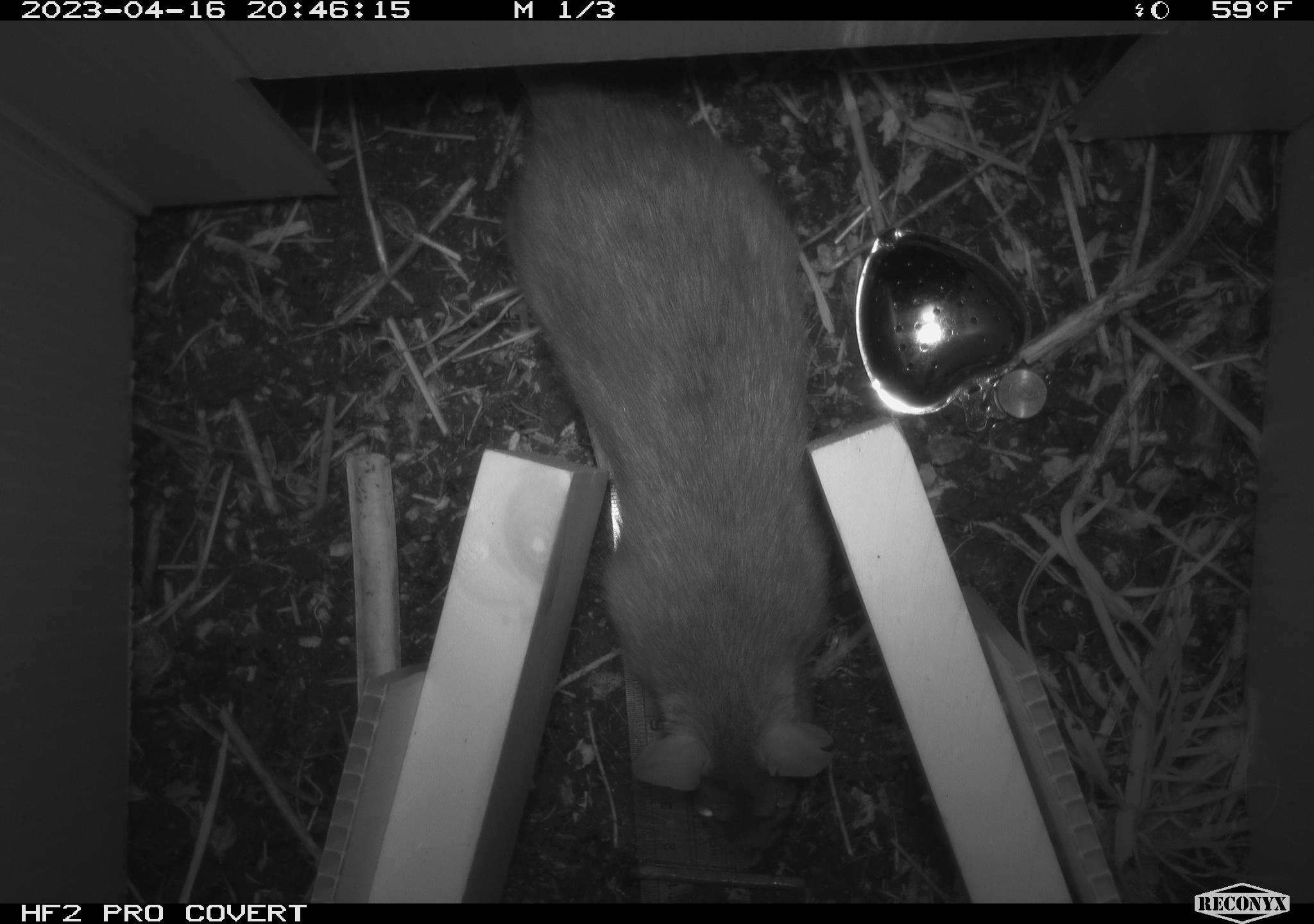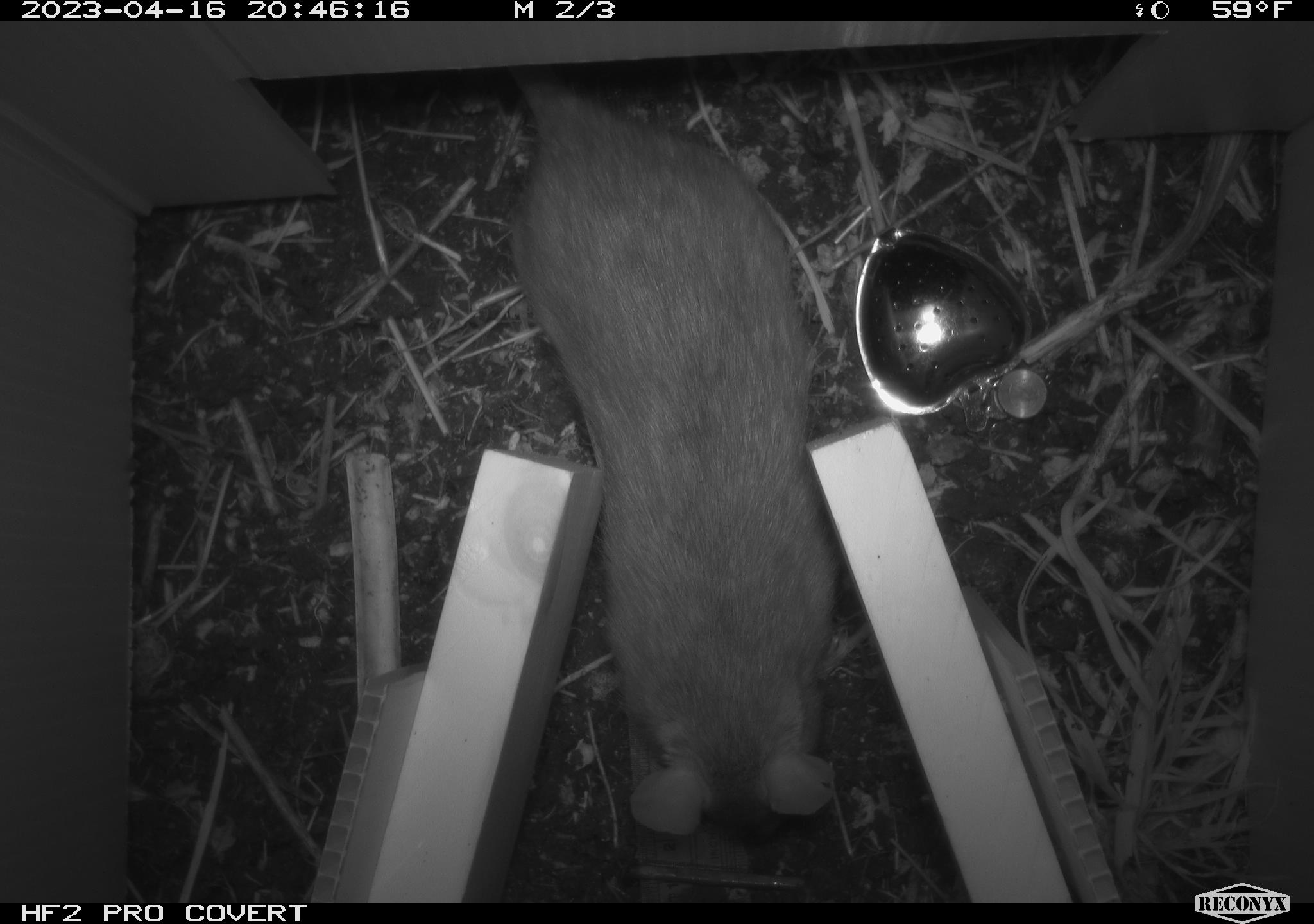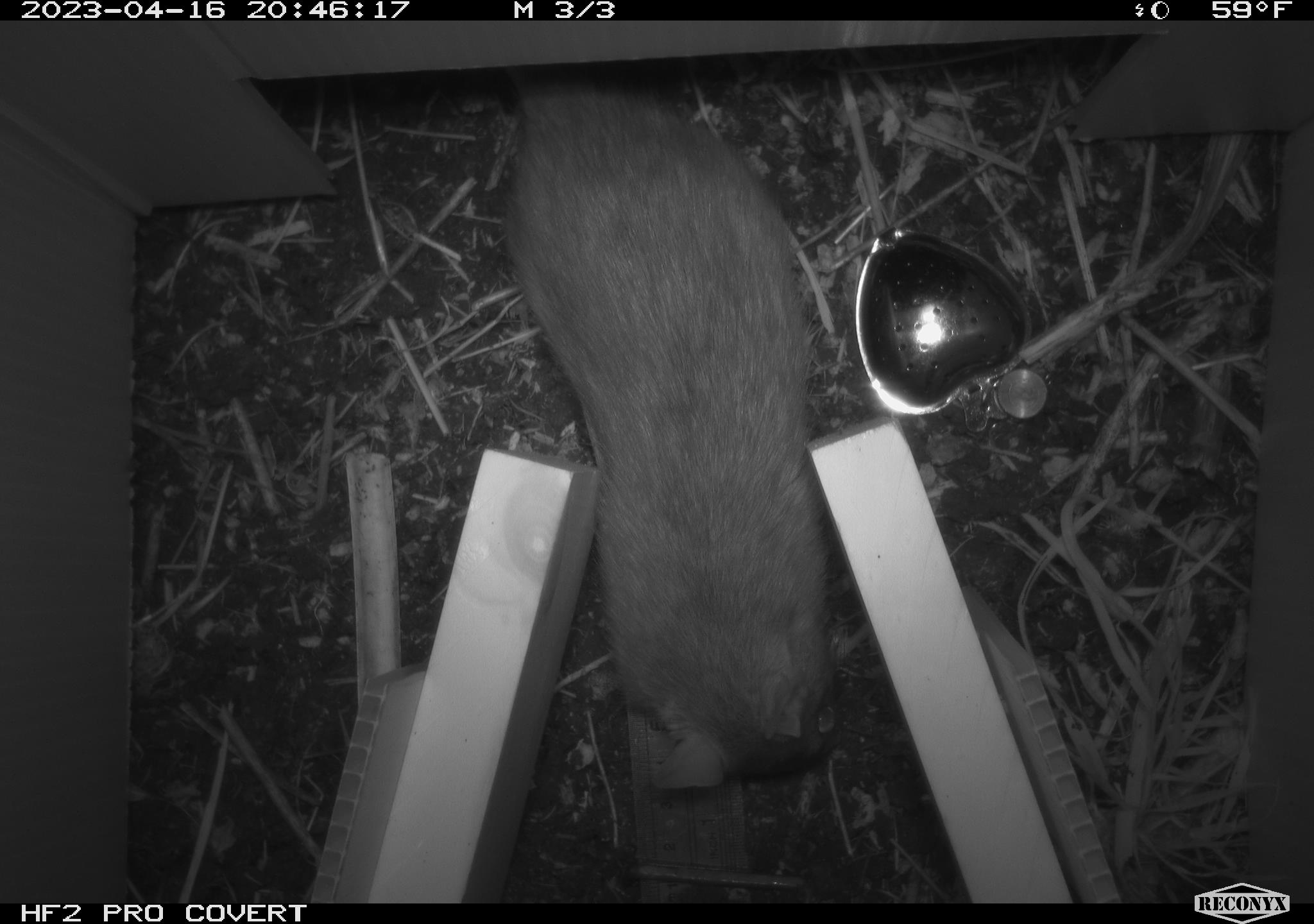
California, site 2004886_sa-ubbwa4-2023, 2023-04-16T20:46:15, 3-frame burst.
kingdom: Animalia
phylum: Chordata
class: Mammalia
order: Rodentia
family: Muridae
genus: Rattus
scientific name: Rattus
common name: rat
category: rattus species